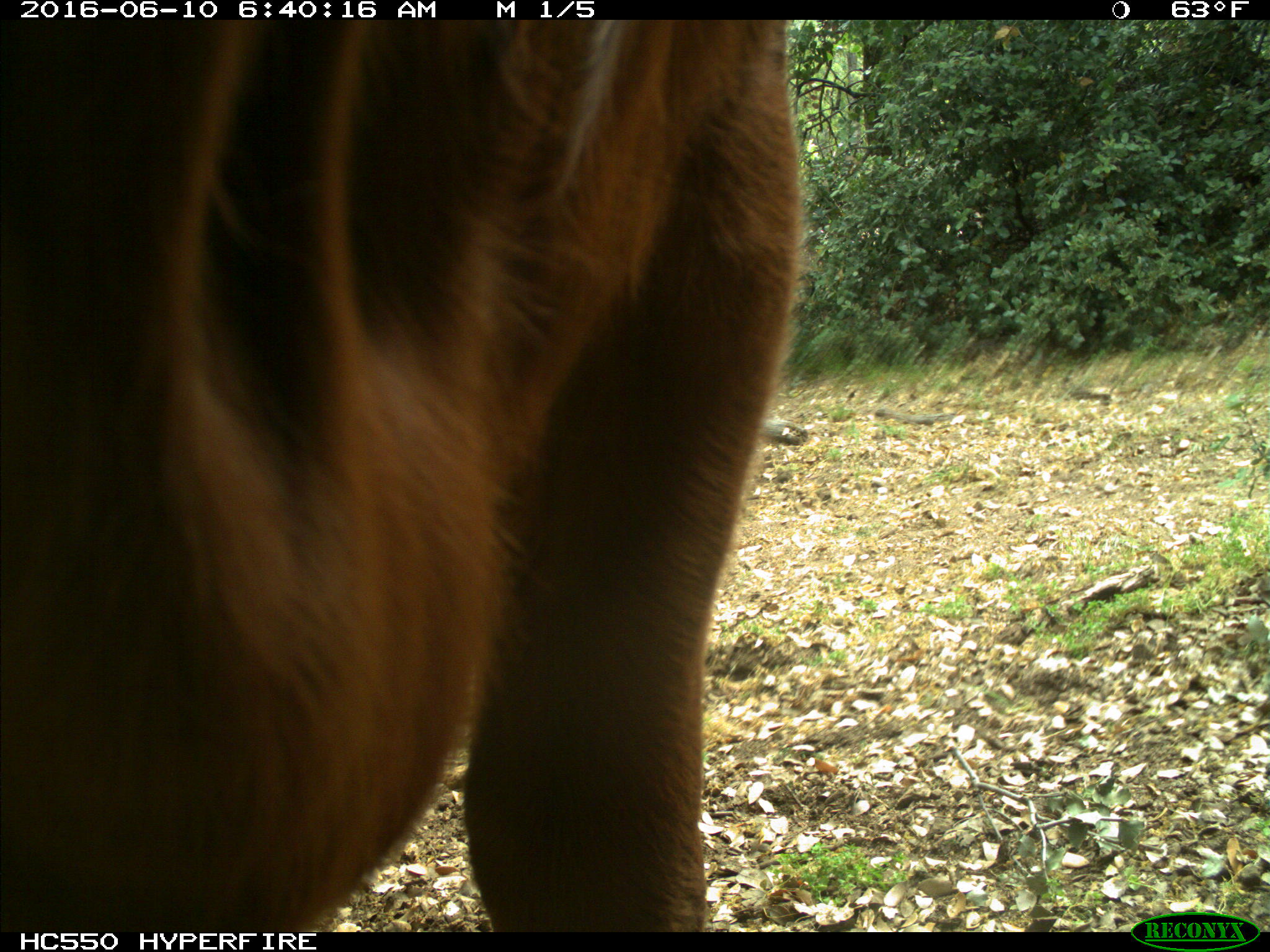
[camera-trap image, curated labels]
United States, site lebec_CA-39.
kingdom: Animalia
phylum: Chordata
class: Mammalia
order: Artiodactyla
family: Bovidae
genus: Bos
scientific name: Bos taurus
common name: domestic cow